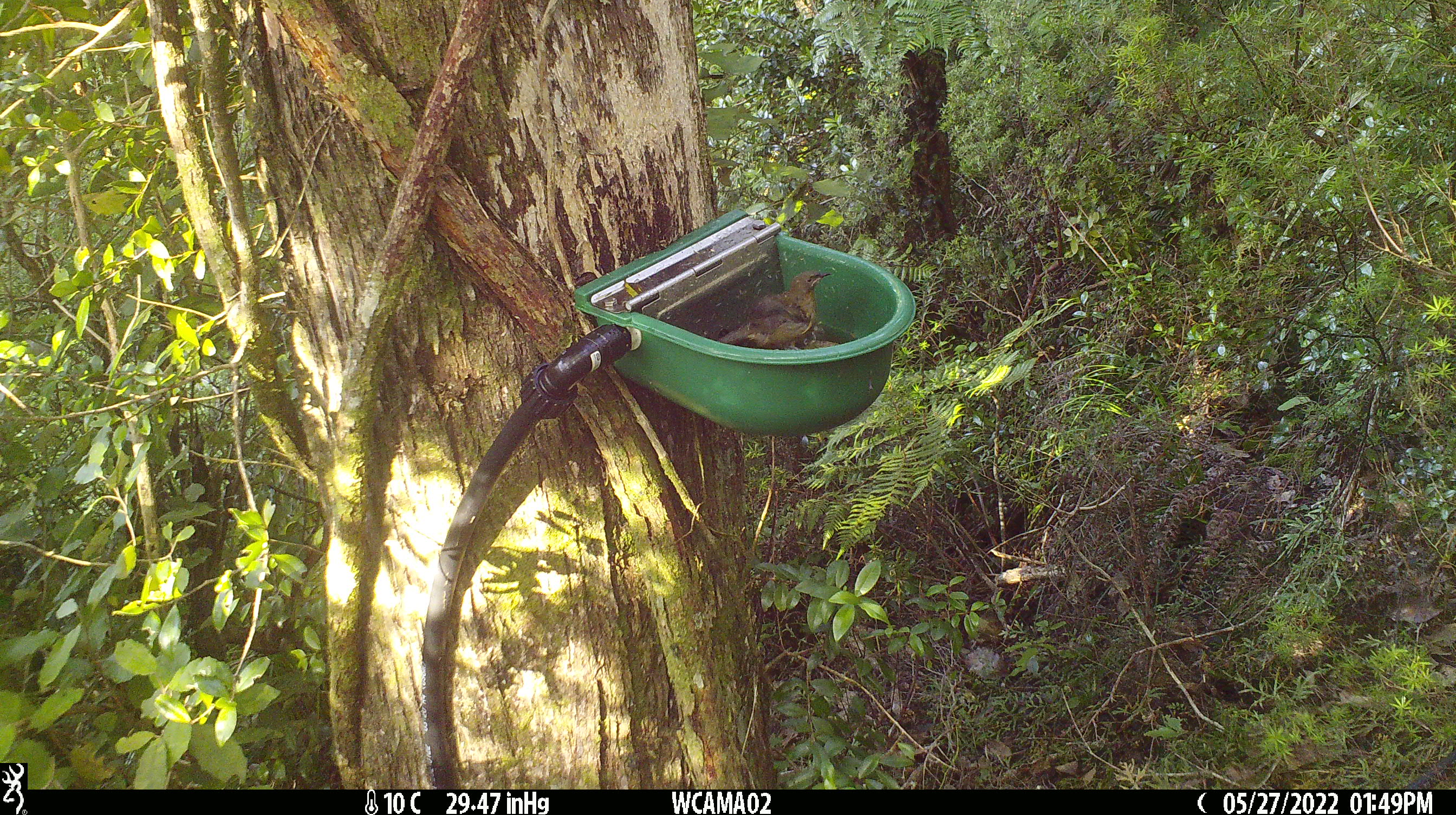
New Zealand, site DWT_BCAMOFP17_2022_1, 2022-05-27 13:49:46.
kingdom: Animalia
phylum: Chordata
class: Aves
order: Passeriformes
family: Meliphagidae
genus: Anthornis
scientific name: Anthornis melanura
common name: new zealand bellbird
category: bellbird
Bellbird (new zealand bellbird) (Anthornis melanura).